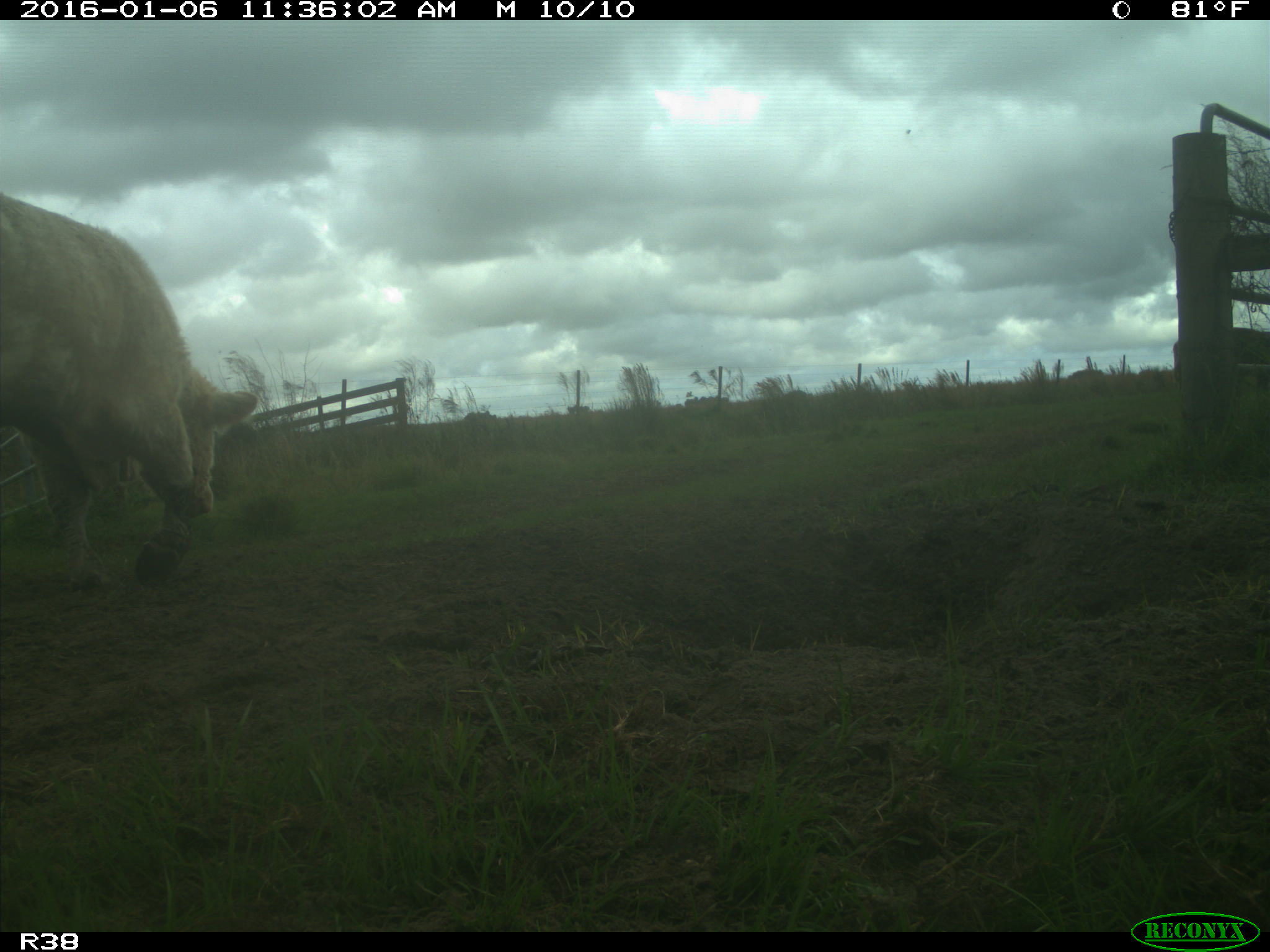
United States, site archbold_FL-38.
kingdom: Animalia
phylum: Chordata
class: Mammalia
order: Artiodactyla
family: Bovidae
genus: Bos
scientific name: Bos taurus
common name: domestic cow